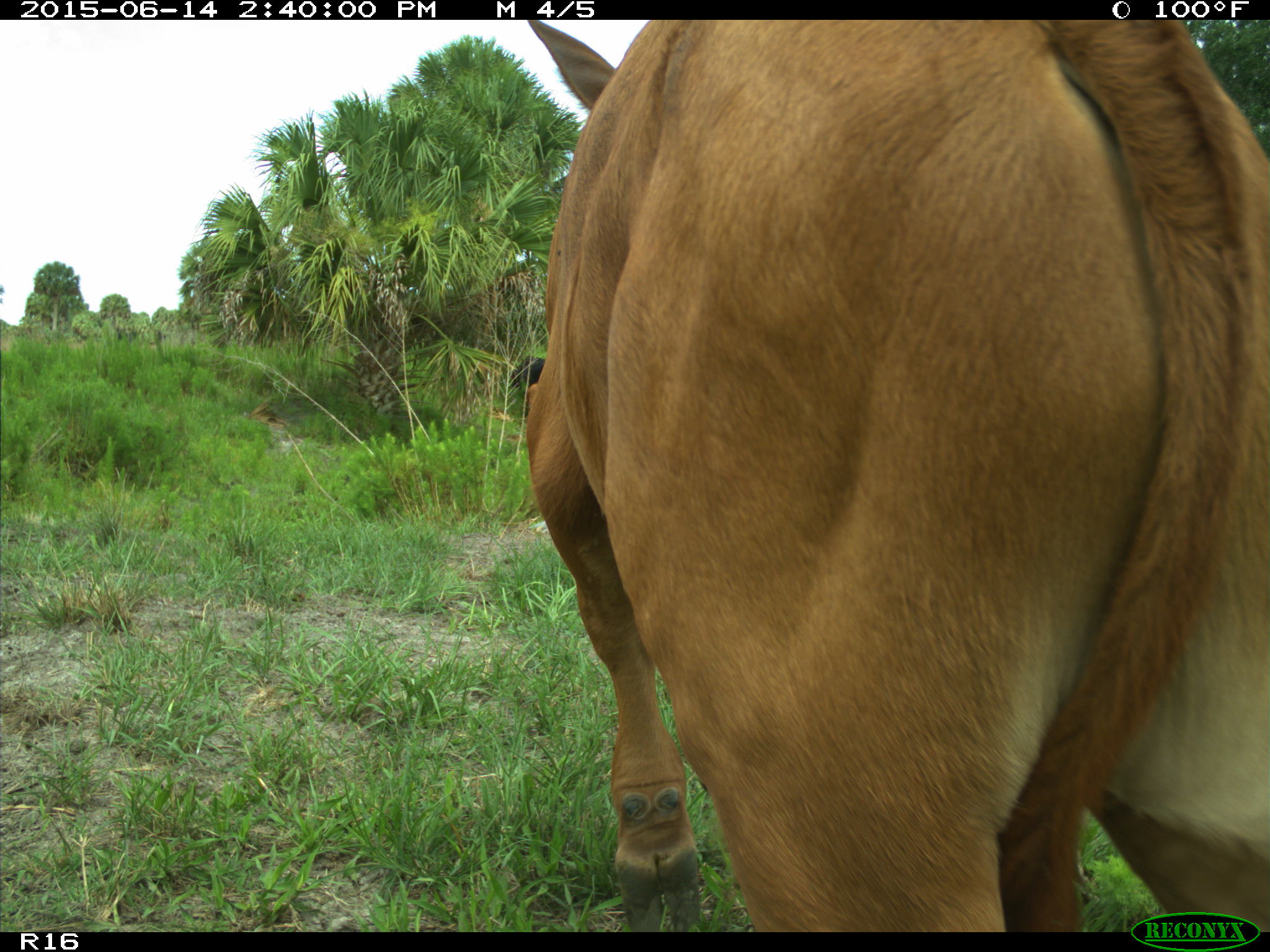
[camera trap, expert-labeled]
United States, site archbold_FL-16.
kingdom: Animalia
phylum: Chordata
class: Mammalia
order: Artiodactyla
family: Bovidae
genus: Bos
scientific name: Bos taurus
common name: domestic cow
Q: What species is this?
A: Bos taurus (domestic cow).